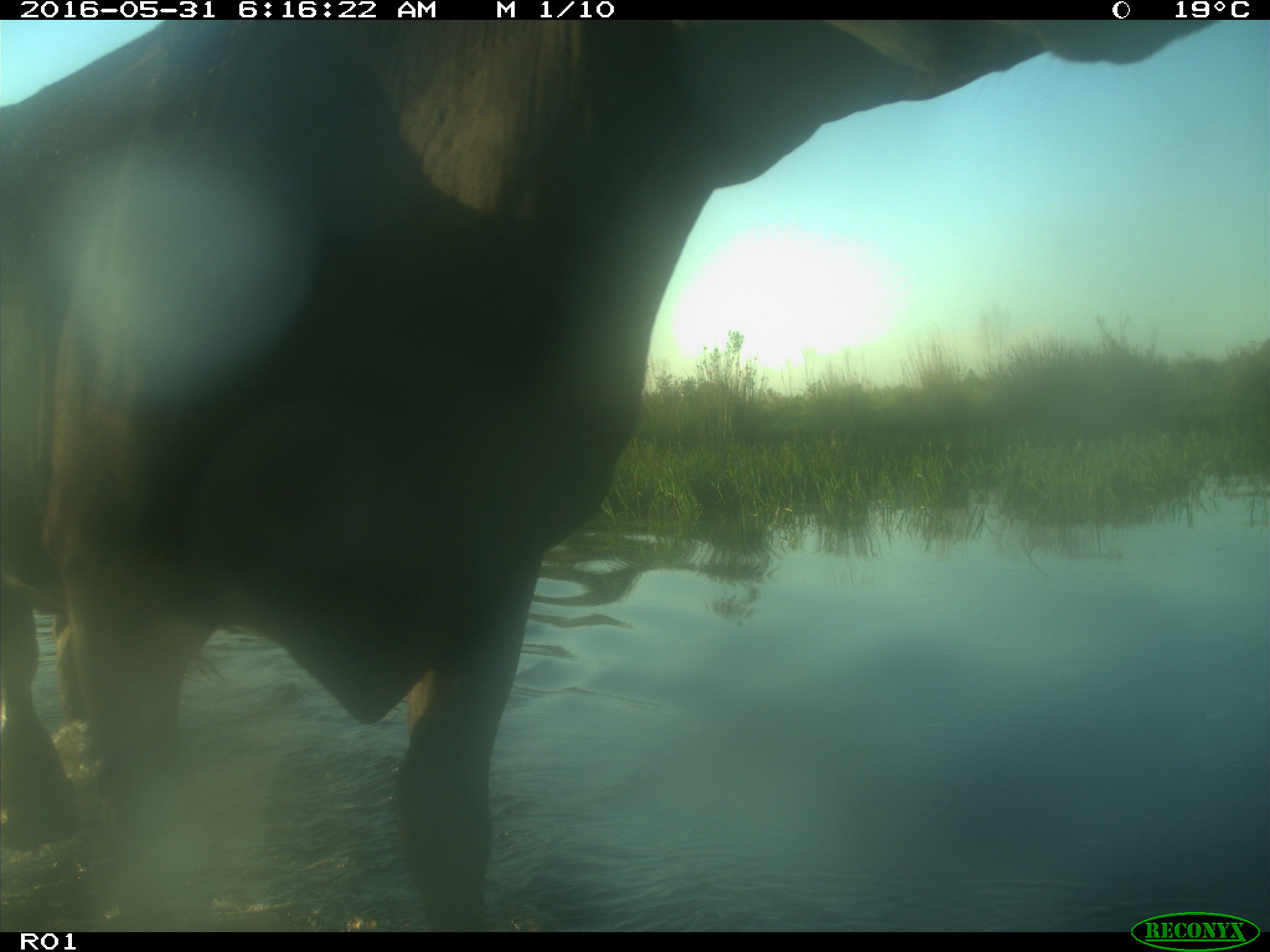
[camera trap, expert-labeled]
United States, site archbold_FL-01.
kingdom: Animalia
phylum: Chordata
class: Mammalia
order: Artiodactyla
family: Bovidae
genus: Bos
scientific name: Bos taurus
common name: domestic cow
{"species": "Bos taurus (domestic cow)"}